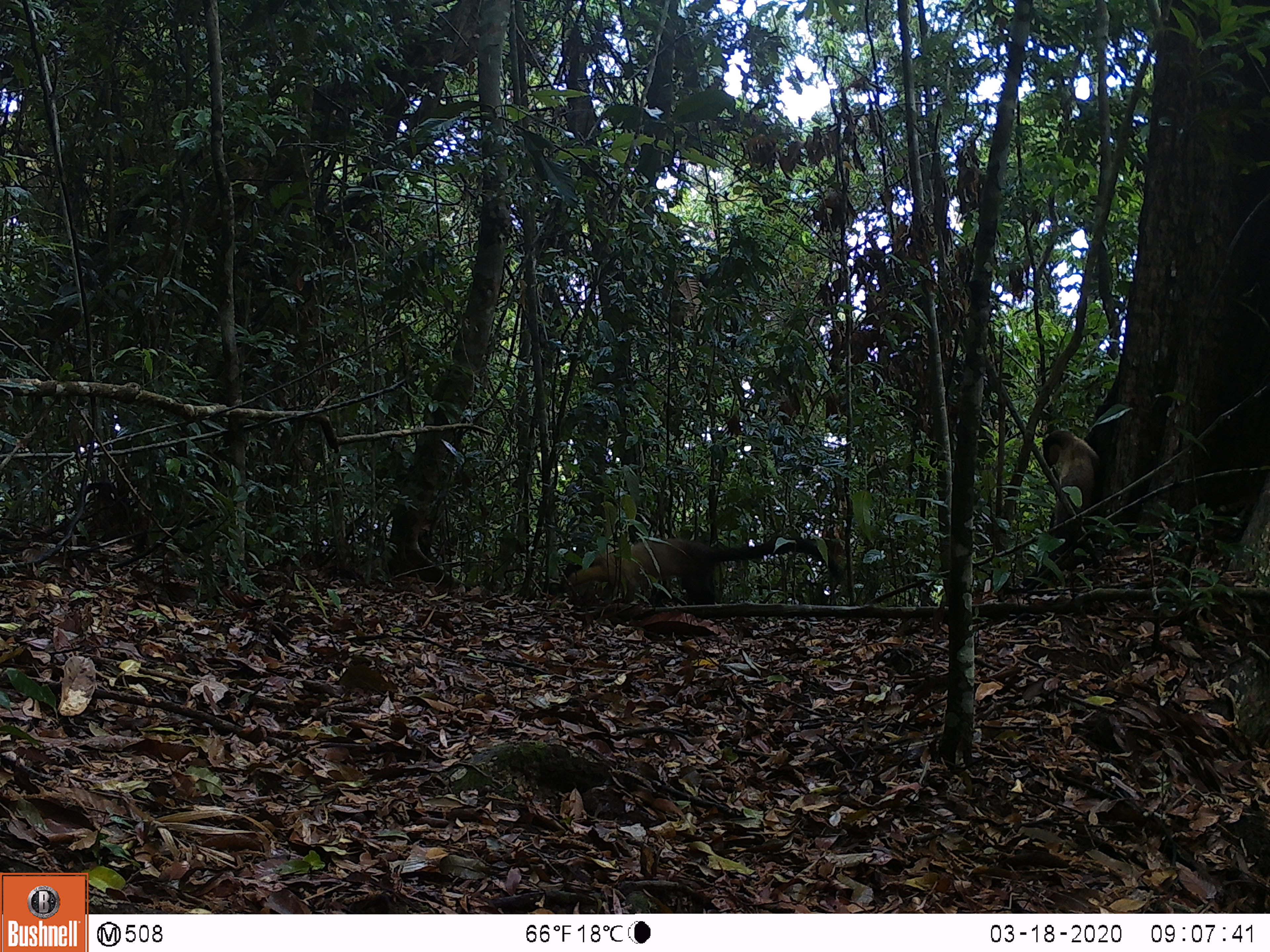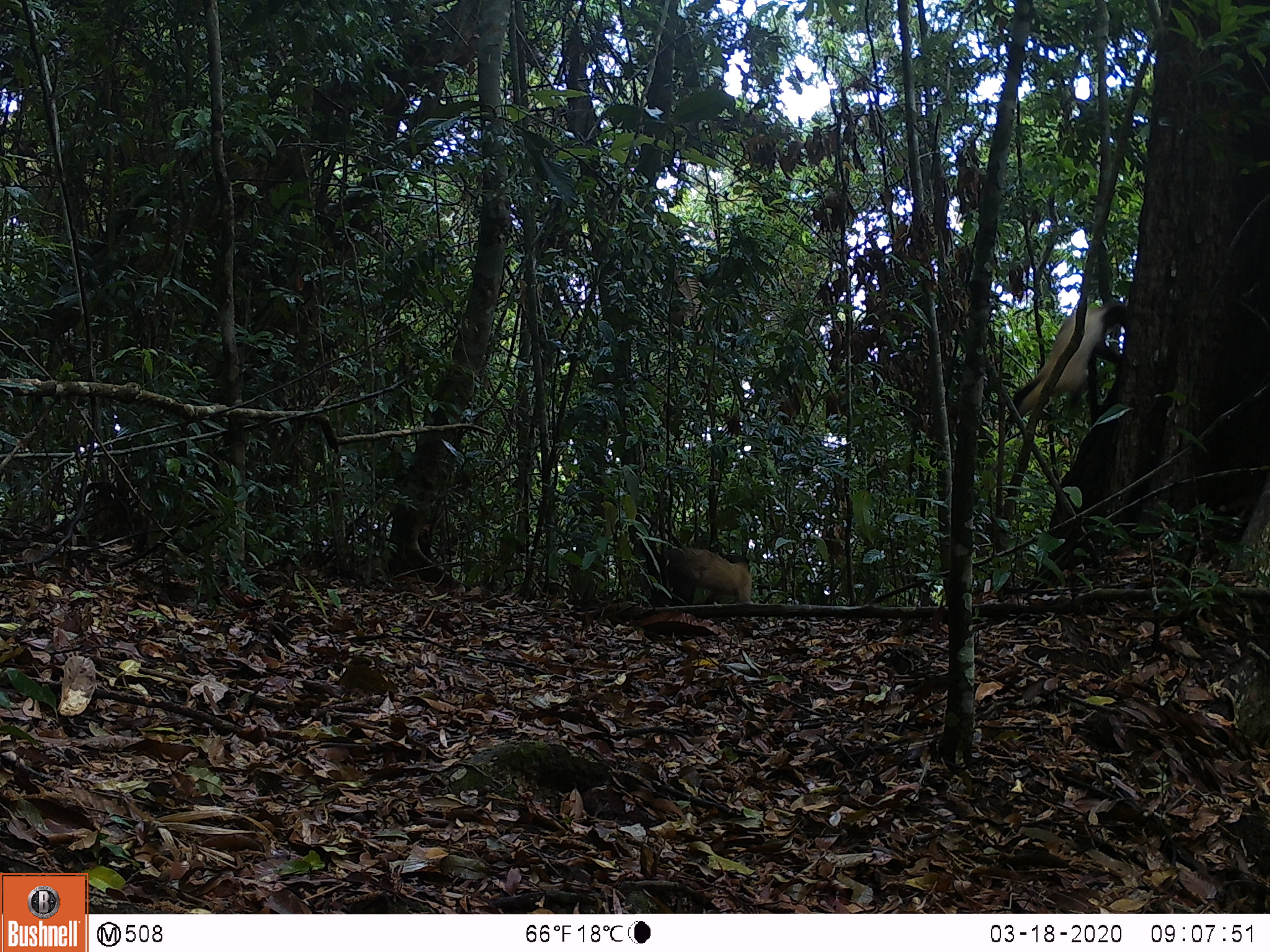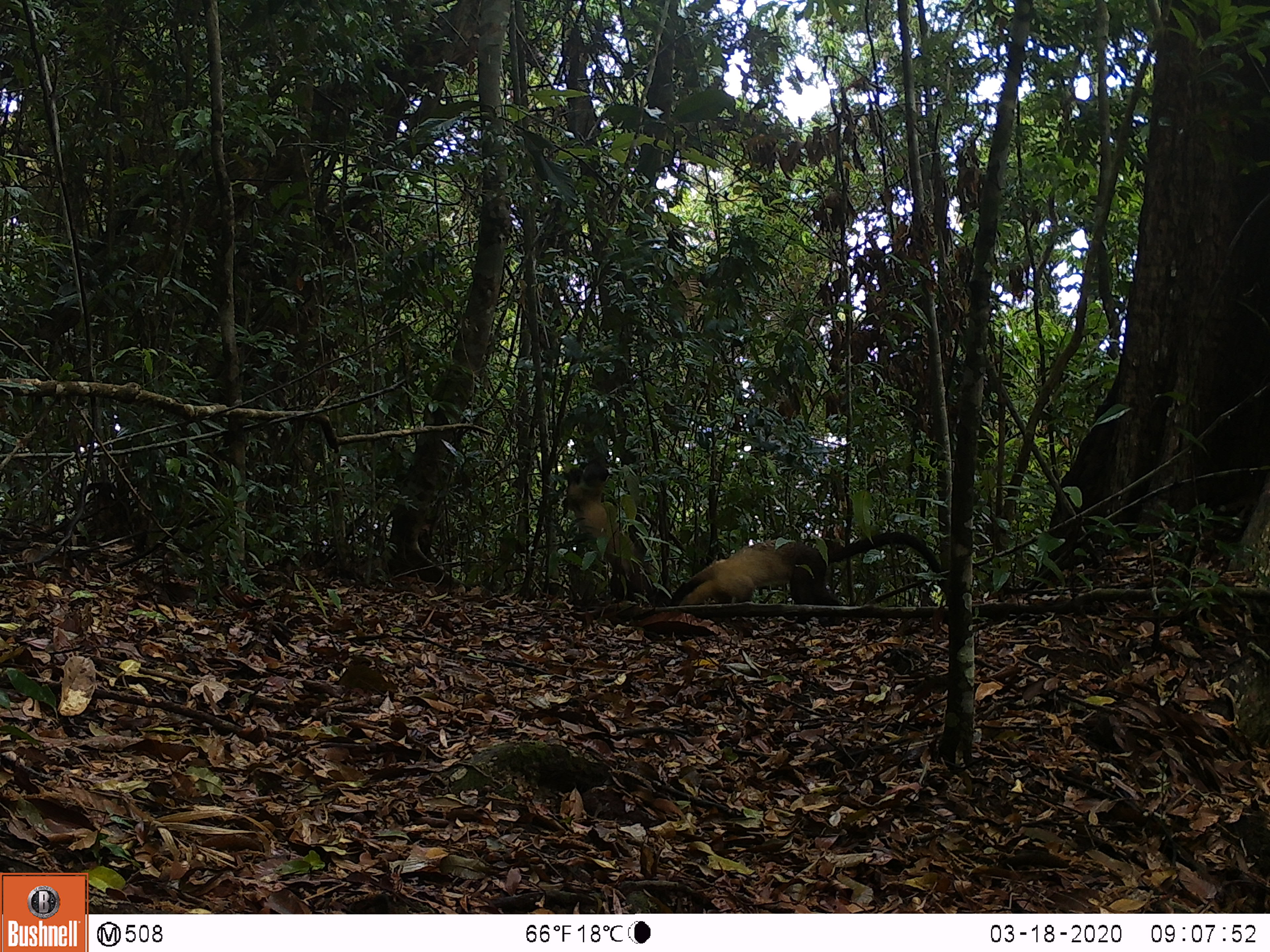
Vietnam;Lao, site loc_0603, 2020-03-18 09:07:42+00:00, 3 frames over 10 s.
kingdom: Animalia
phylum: Chordata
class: Mammalia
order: Carnivora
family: Mustelidae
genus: Martes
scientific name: Martes flavigula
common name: yellow-throated marten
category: yellow throated marten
Yellow throated marten (yellow-throated marten) (Martes flavigula). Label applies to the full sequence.